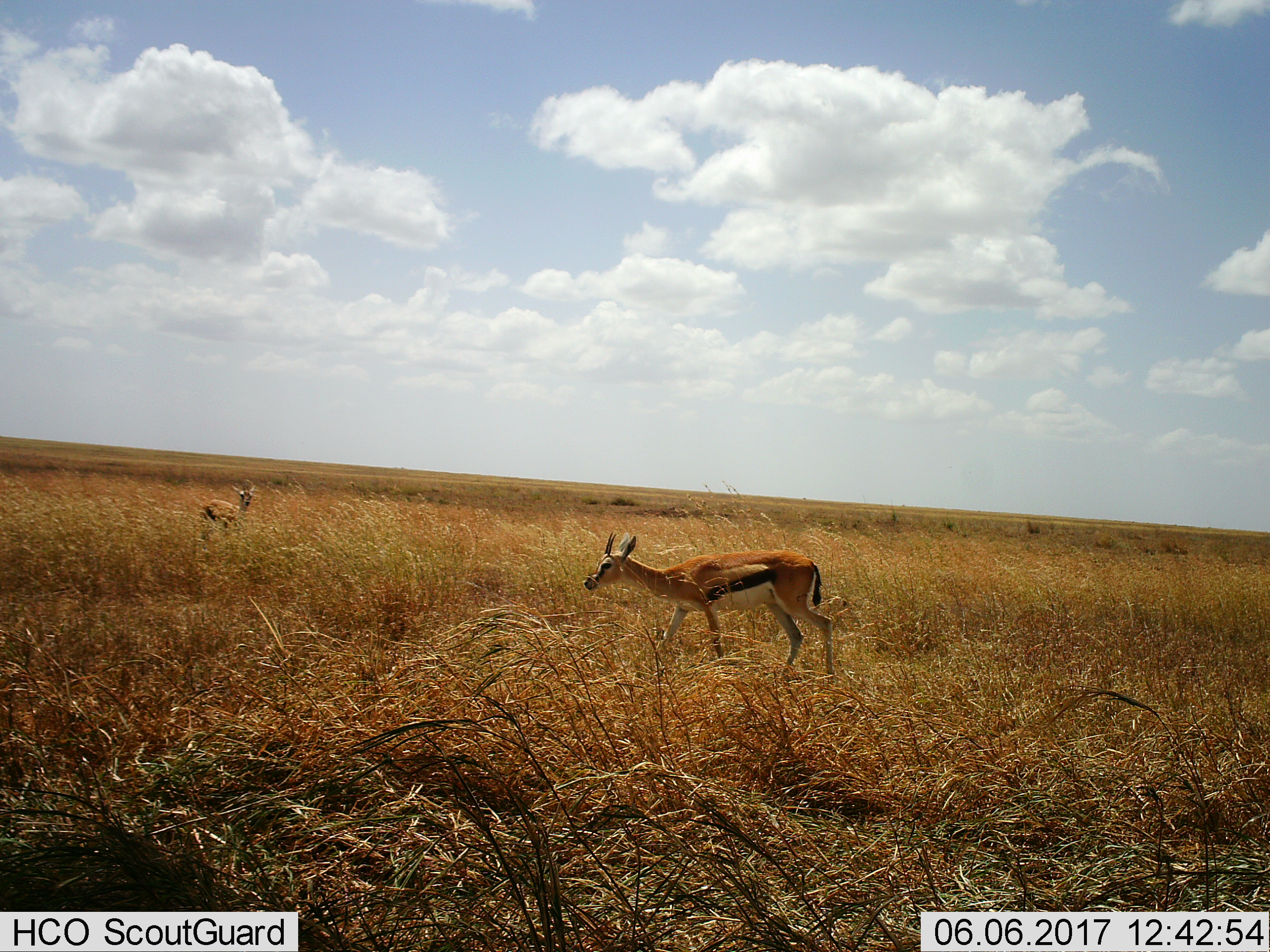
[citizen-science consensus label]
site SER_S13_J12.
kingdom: Animalia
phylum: Chordata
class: Mammalia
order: Artiodactyla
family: Bovidae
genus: Eudorcas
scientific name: Eudorcas thomsonii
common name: thomson's gazelle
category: gazellethomsons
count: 2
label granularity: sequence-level